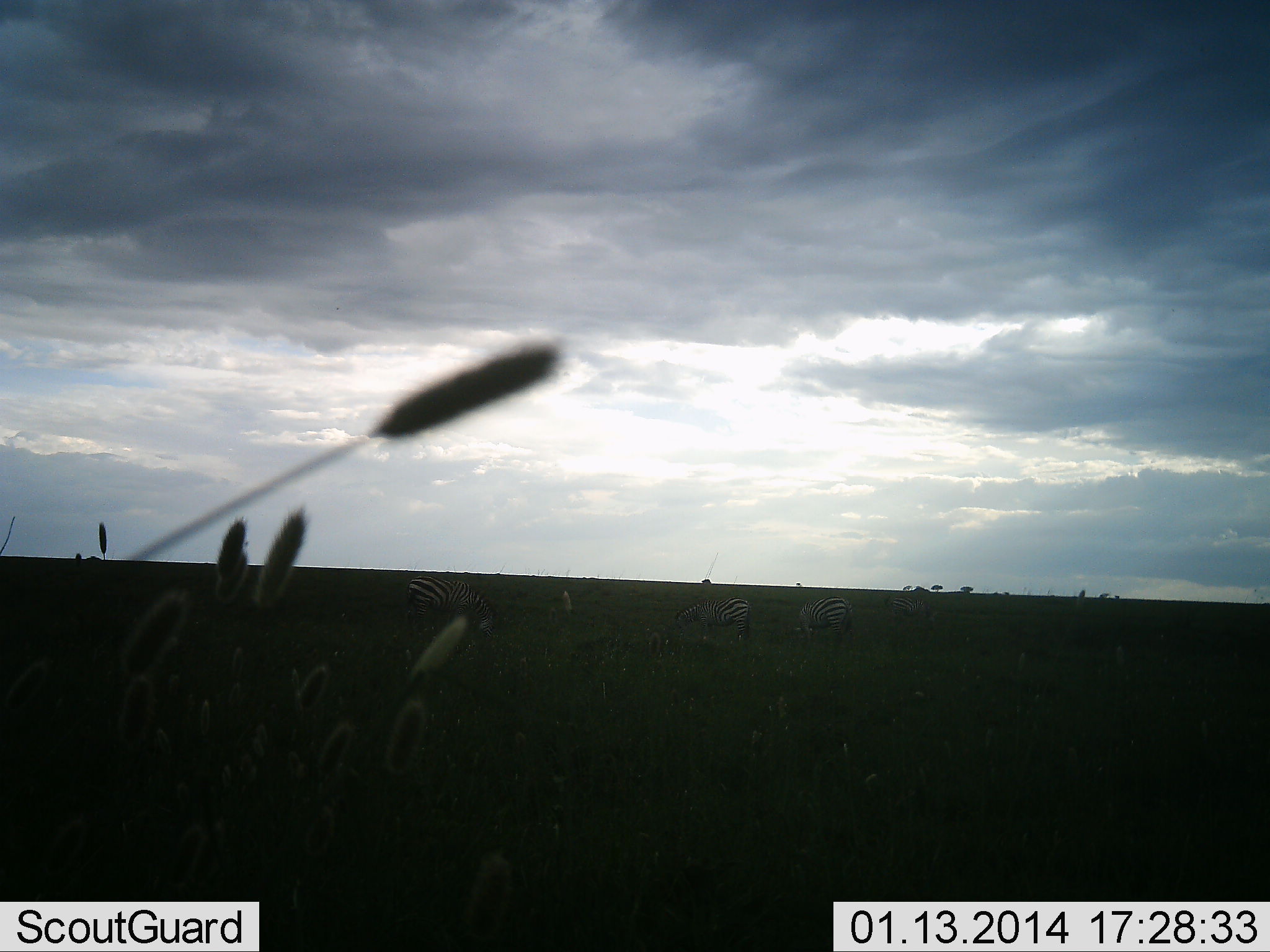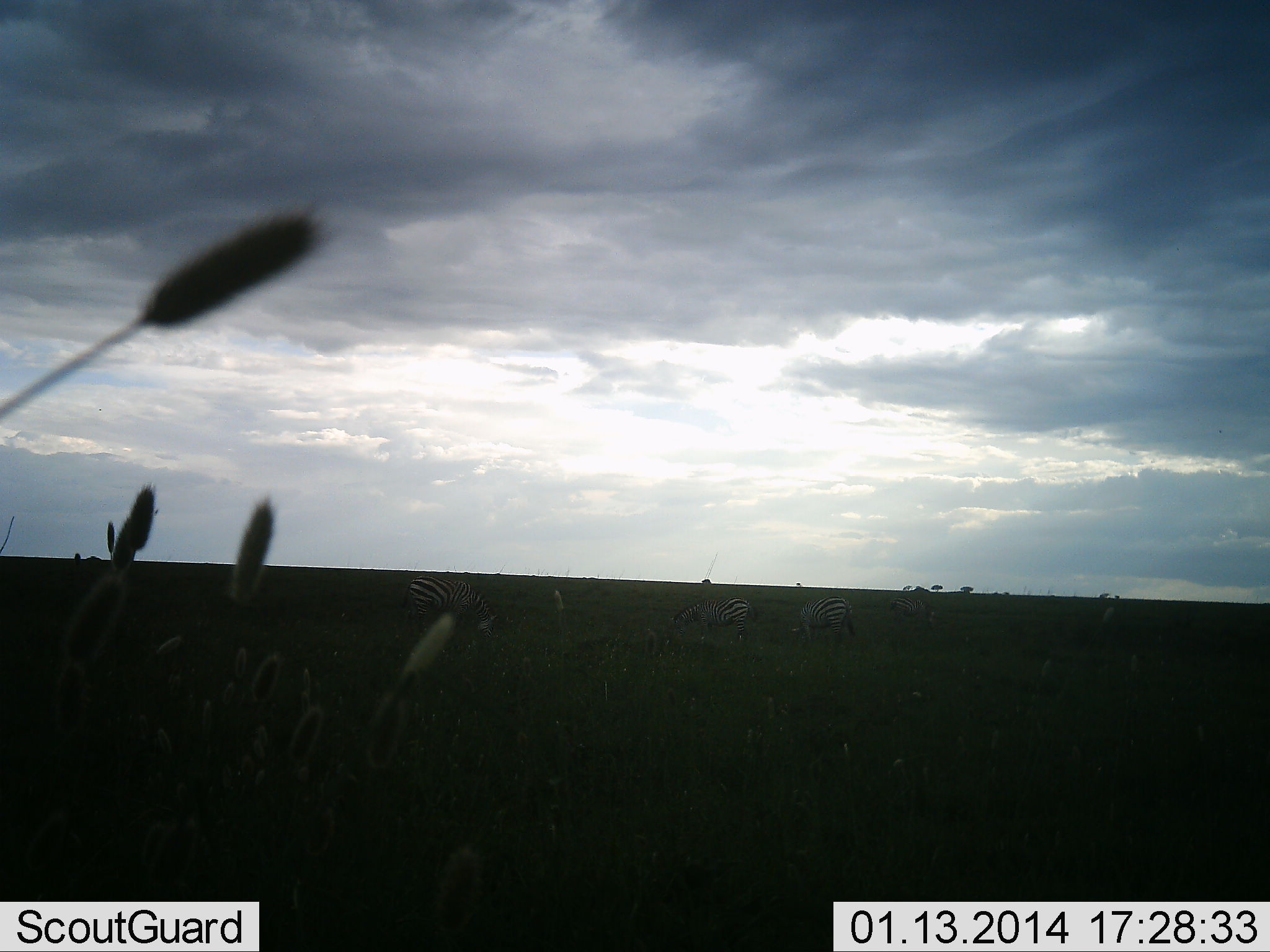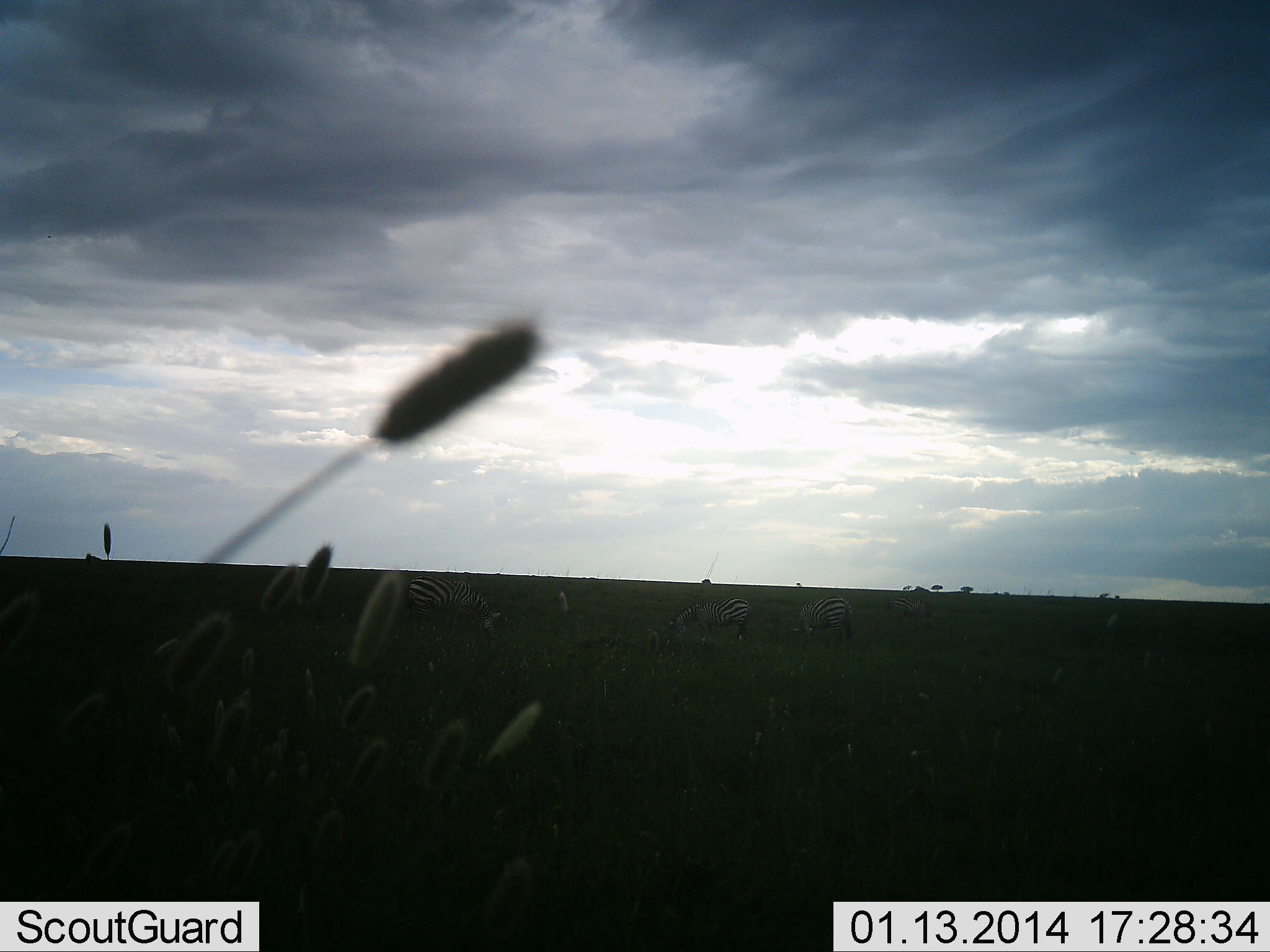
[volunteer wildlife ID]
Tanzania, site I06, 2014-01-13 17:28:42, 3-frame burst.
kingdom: Animalia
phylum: Chordata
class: Mammalia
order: Perissodactyla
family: Equidae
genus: Equus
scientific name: Equus quagga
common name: plains zebra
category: zebra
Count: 3.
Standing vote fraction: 30%.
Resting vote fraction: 20%.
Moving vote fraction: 0%.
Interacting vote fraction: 0%.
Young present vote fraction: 0%.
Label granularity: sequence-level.